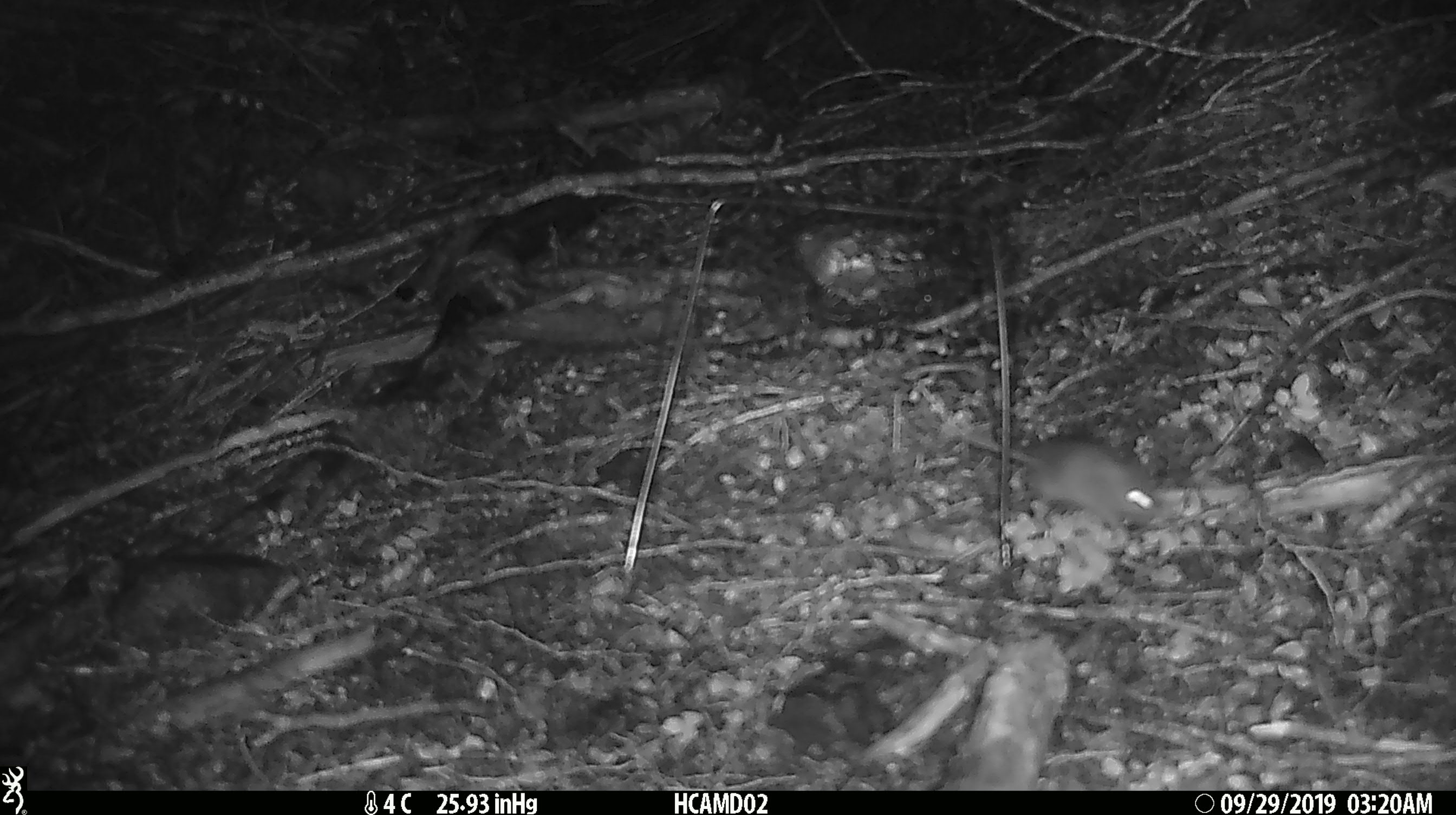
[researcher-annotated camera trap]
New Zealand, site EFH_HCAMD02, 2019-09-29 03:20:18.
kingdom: Animalia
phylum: Chordata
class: Mammalia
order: Rodentia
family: Muridae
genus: Mus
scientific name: Mus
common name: mouse